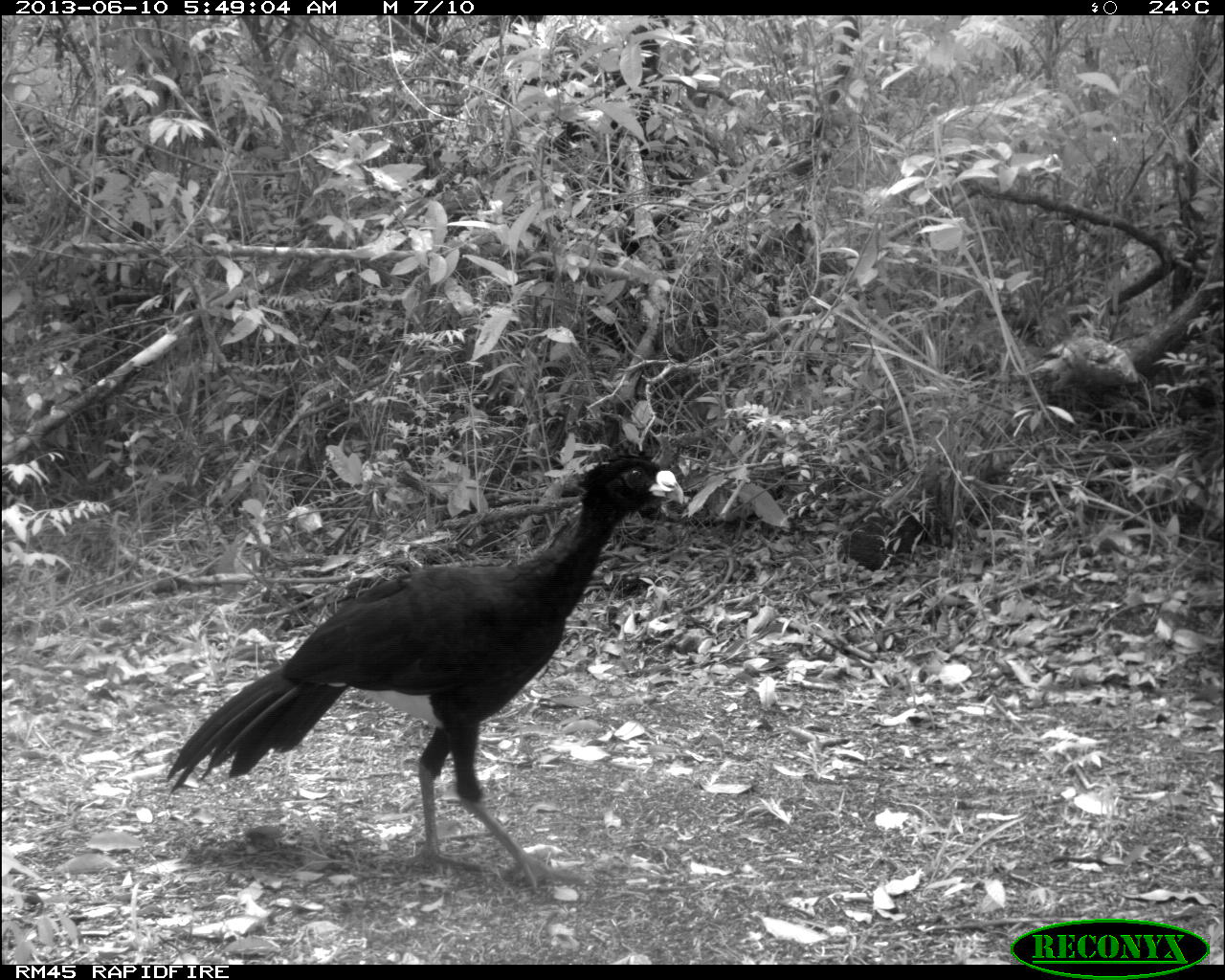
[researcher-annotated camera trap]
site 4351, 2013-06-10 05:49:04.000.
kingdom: Animalia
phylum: Chordata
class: Aves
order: Galliformes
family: Cracidae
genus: Crax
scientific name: Crax rubra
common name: great curassow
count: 1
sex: male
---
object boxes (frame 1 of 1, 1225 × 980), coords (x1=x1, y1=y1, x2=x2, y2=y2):
crax rubra: (x1=159, y1=442, x2=688, y2=897)